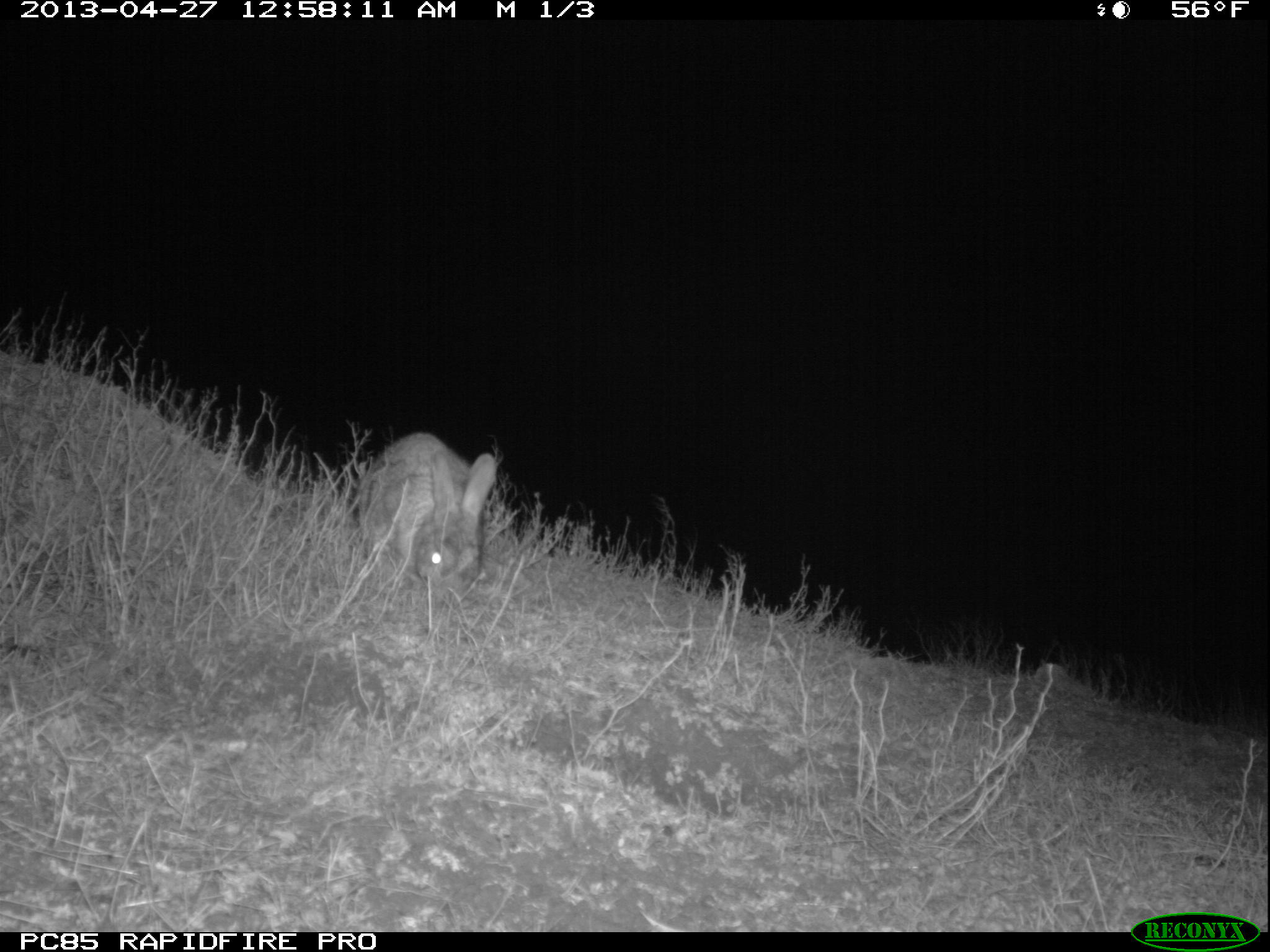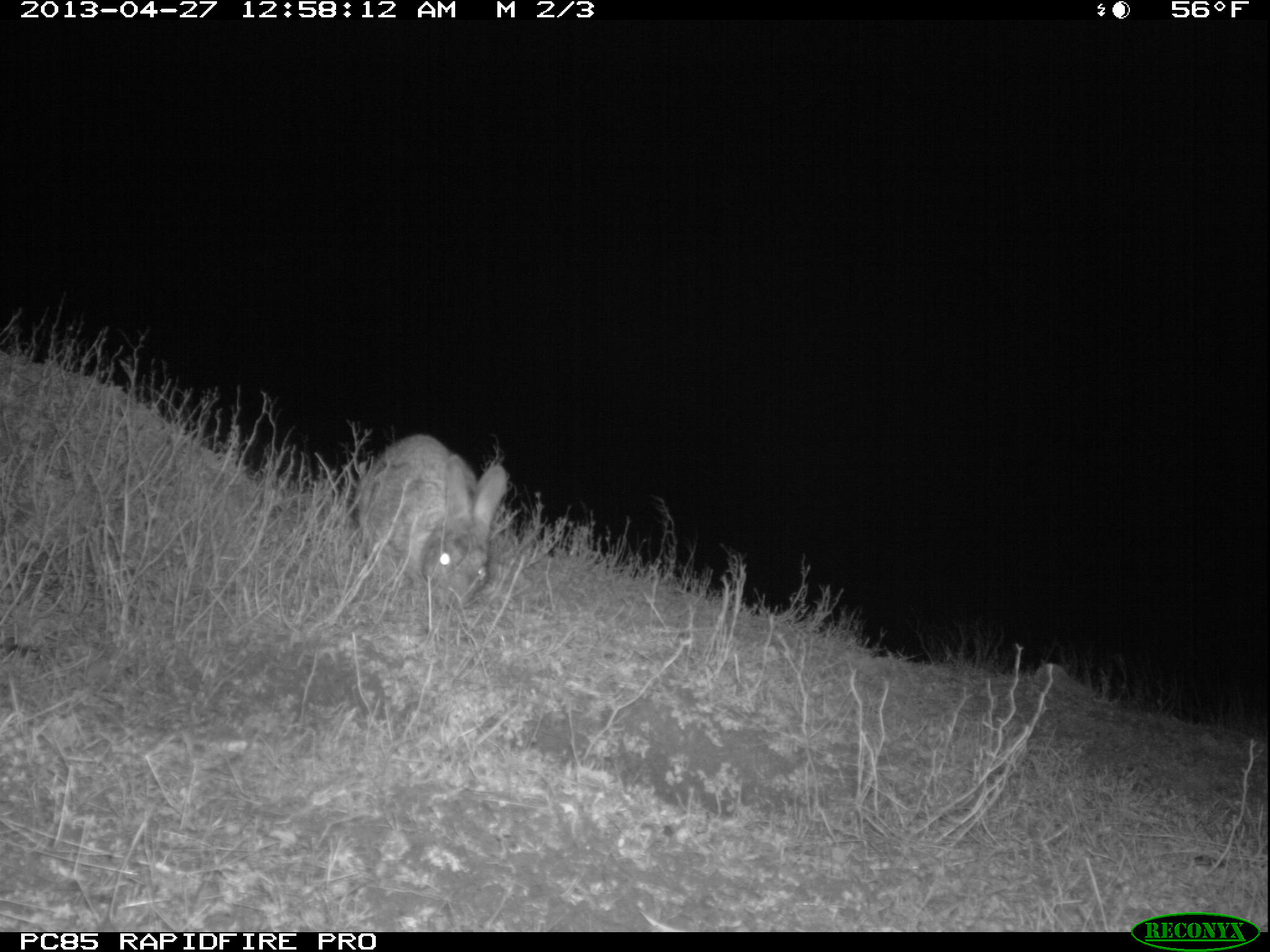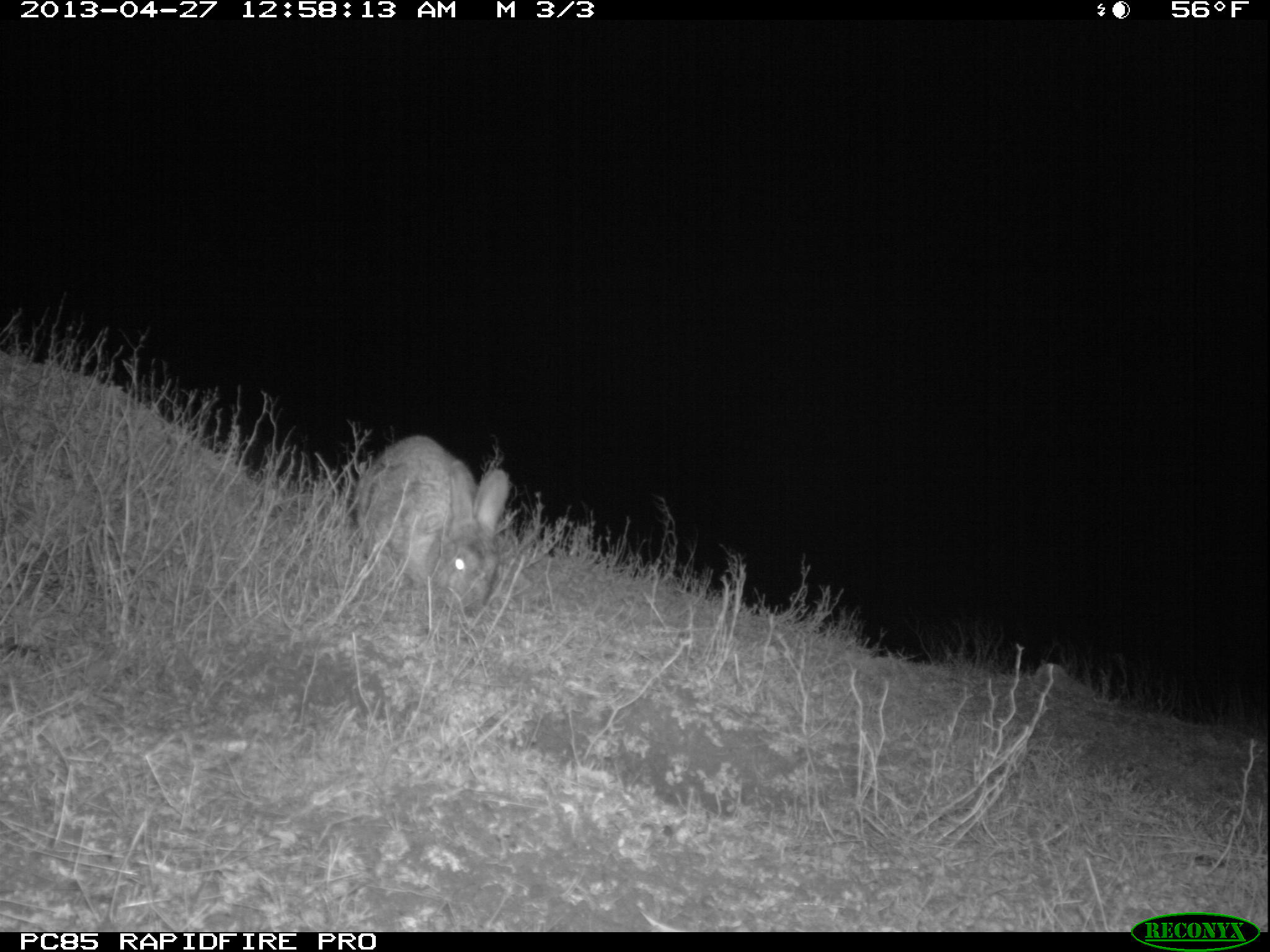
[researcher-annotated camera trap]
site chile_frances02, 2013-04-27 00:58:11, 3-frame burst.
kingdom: Animalia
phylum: Chordata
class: Mammalia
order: Lagomorpha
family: Leporidae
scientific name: Leporidae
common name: rabbits and hares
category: rabbit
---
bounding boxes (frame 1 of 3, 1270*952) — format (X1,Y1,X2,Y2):
rabbit: (354,431,495,605)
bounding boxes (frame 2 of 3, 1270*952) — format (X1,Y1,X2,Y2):
rabbit: (349,434,503,619)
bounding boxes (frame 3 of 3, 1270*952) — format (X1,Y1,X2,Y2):
rabbit: (349,435,506,626)